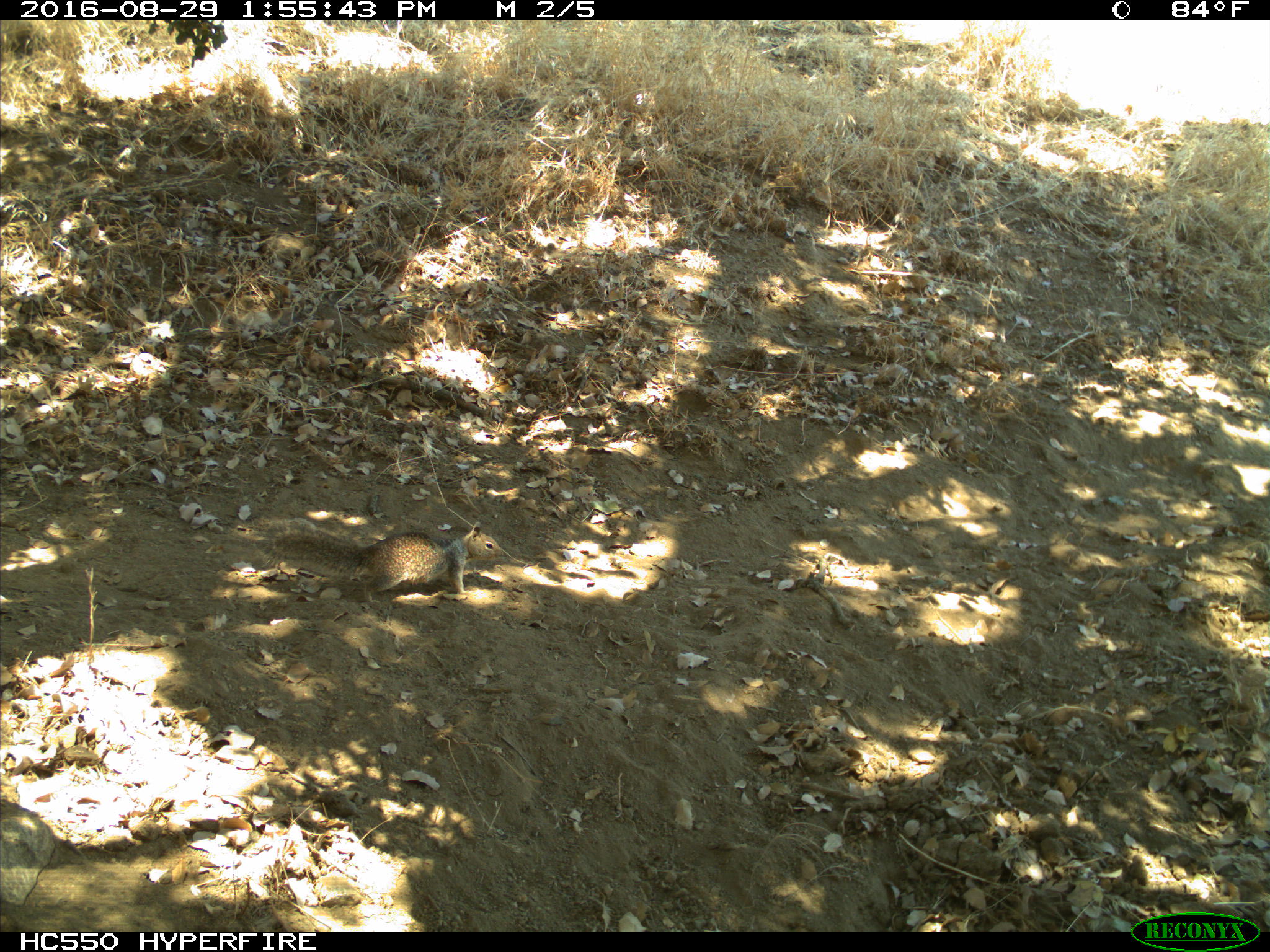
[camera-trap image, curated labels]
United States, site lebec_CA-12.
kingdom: Animalia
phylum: Chordata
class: Mammalia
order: Rodentia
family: Sciuridae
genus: Otospermophilus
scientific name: Otospermophilus beecheyi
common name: california ground squirrel